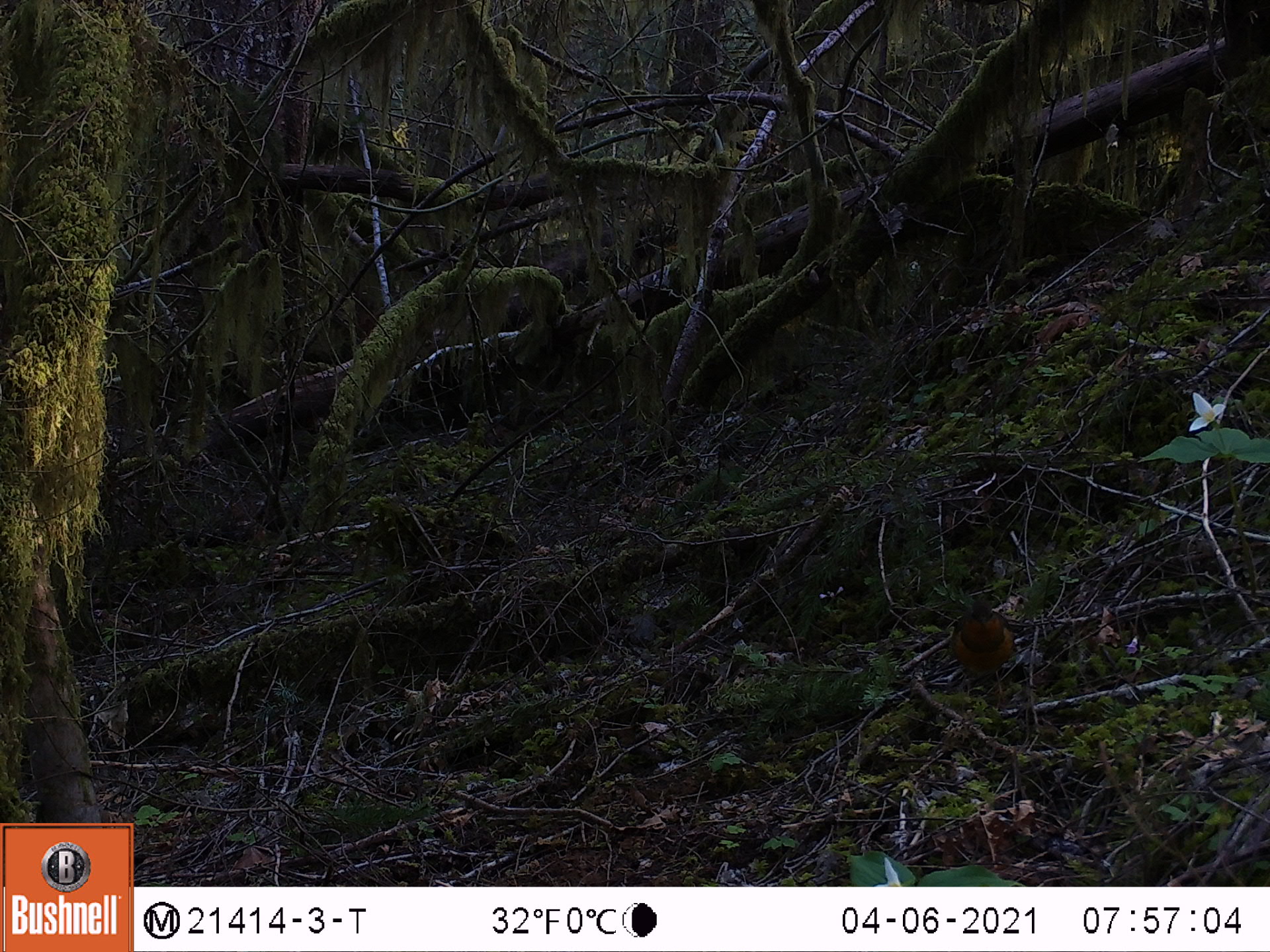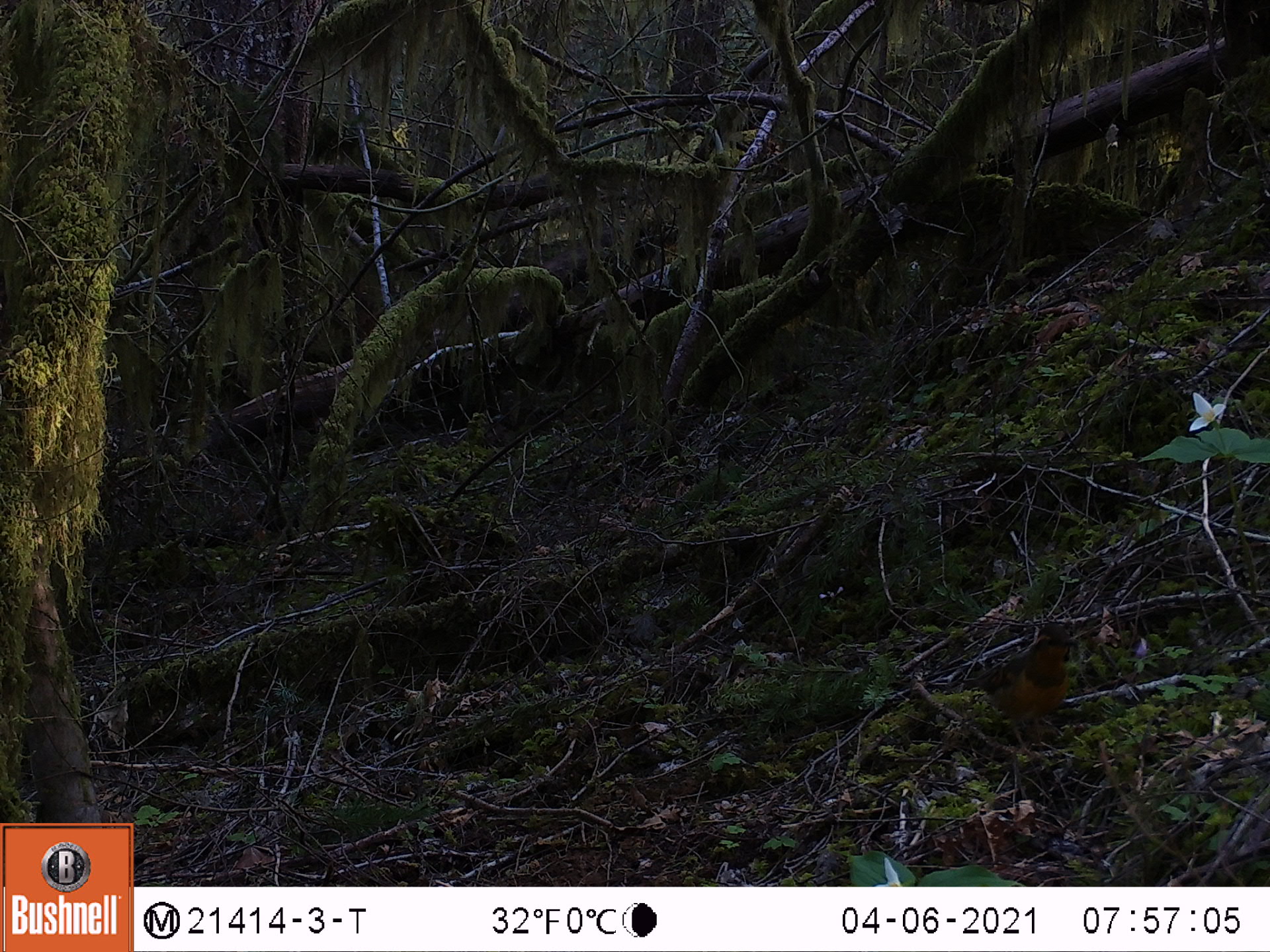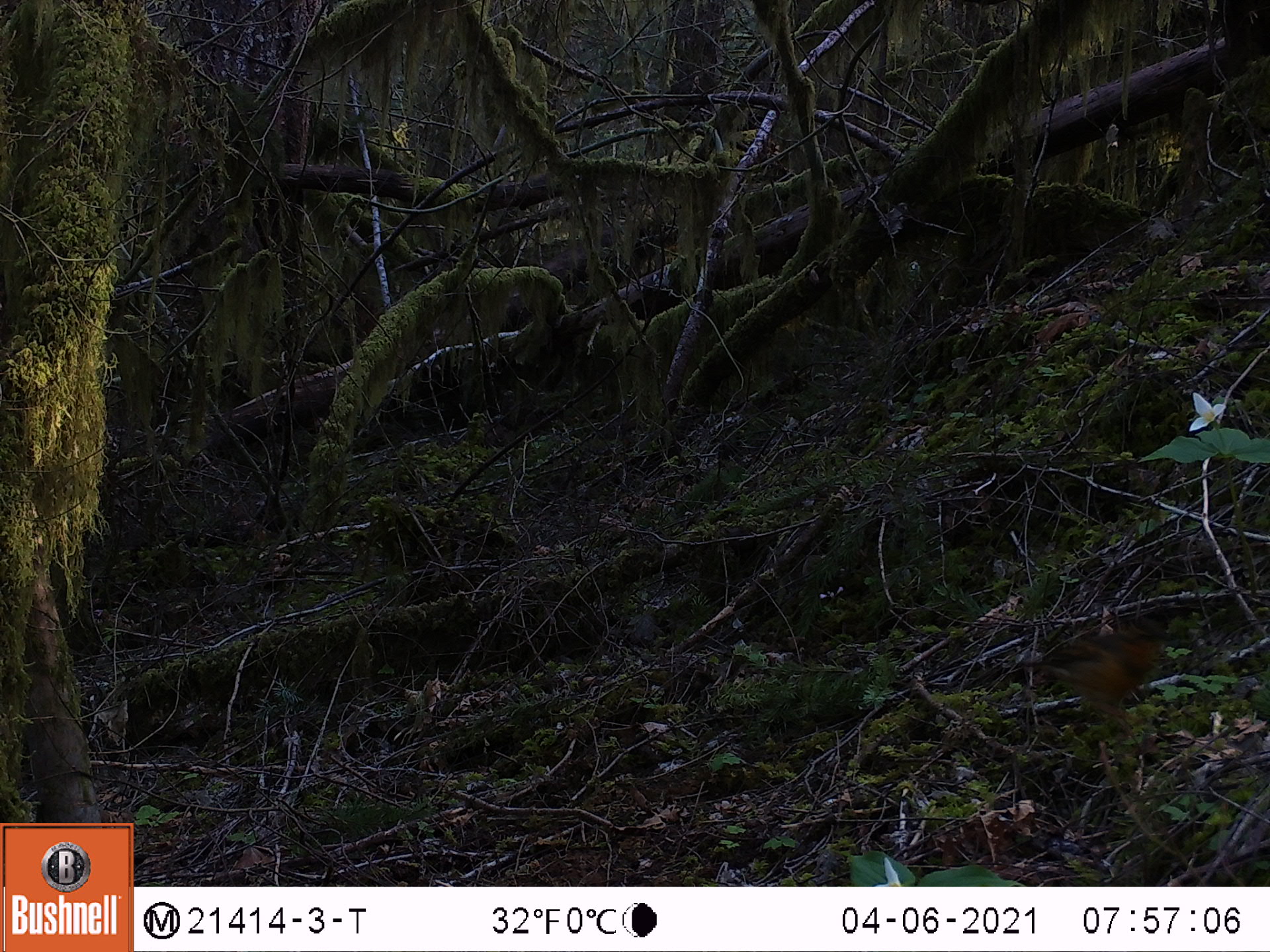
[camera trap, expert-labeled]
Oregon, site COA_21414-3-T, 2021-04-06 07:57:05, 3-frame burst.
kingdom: Animalia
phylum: Chordata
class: Aves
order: Passeriformes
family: Turdidae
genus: Ixoreus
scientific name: Ixoreus naevius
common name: varied thrush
Varied thrush (Ixoreus naevius).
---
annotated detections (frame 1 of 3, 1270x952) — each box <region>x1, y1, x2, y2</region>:
varied thrush: <region>908, 583, 1045, 726</region>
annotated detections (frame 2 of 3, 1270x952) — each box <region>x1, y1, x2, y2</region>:
varied thrush: <region>933, 600, 1100, 793</region>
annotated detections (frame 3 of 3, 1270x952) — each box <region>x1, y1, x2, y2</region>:
varied thrush: <region>964, 574, 1211, 808</region>